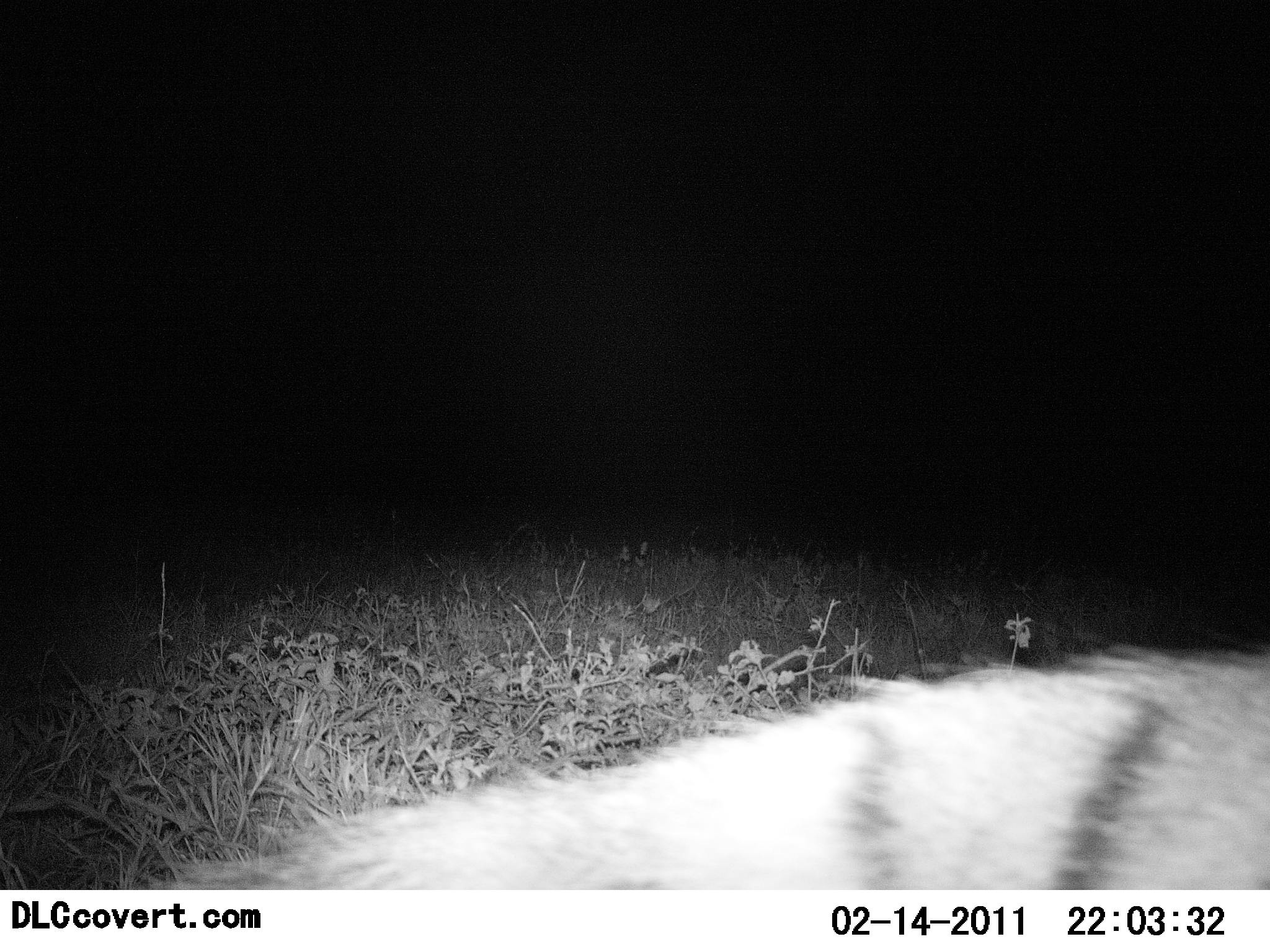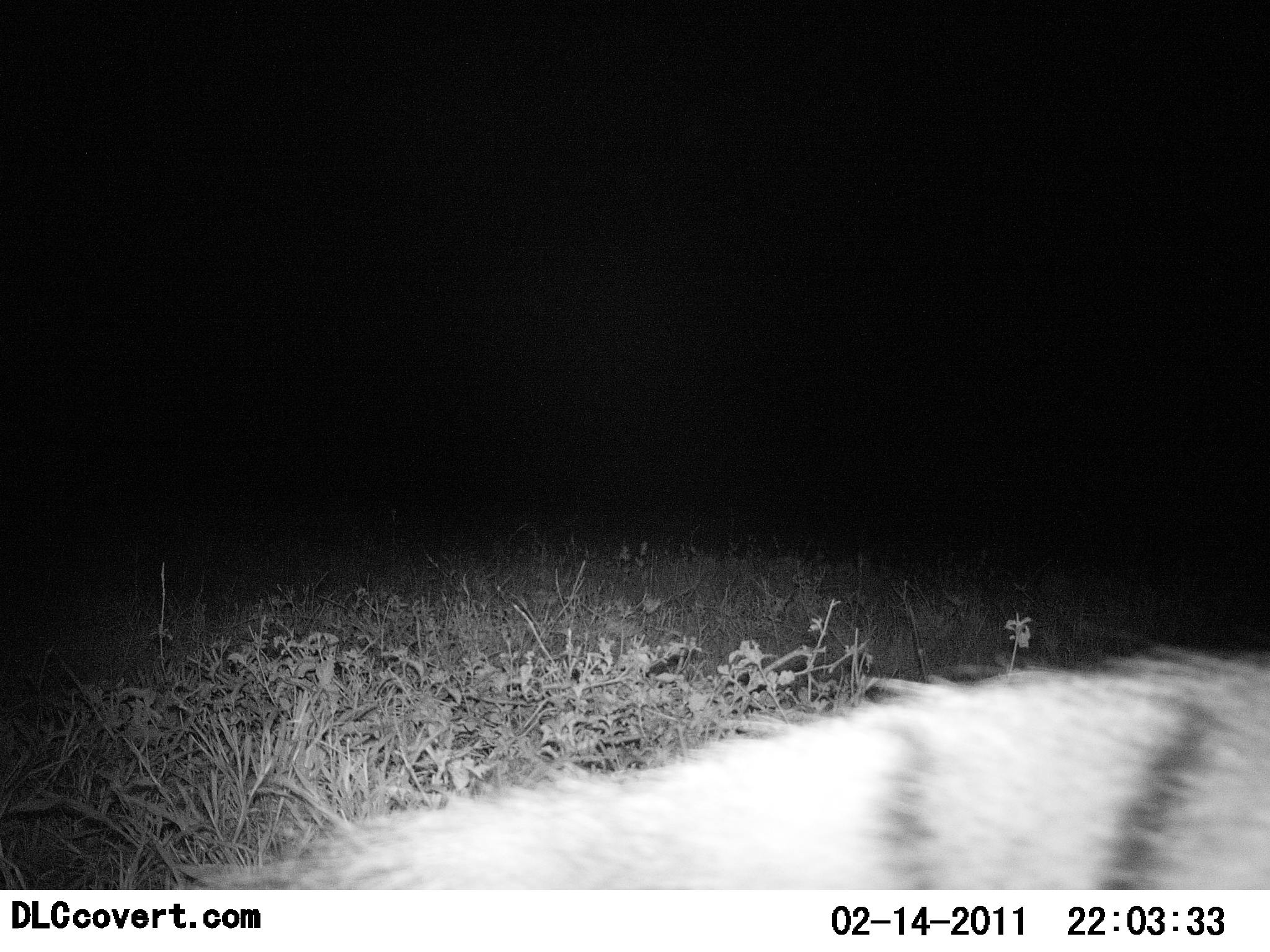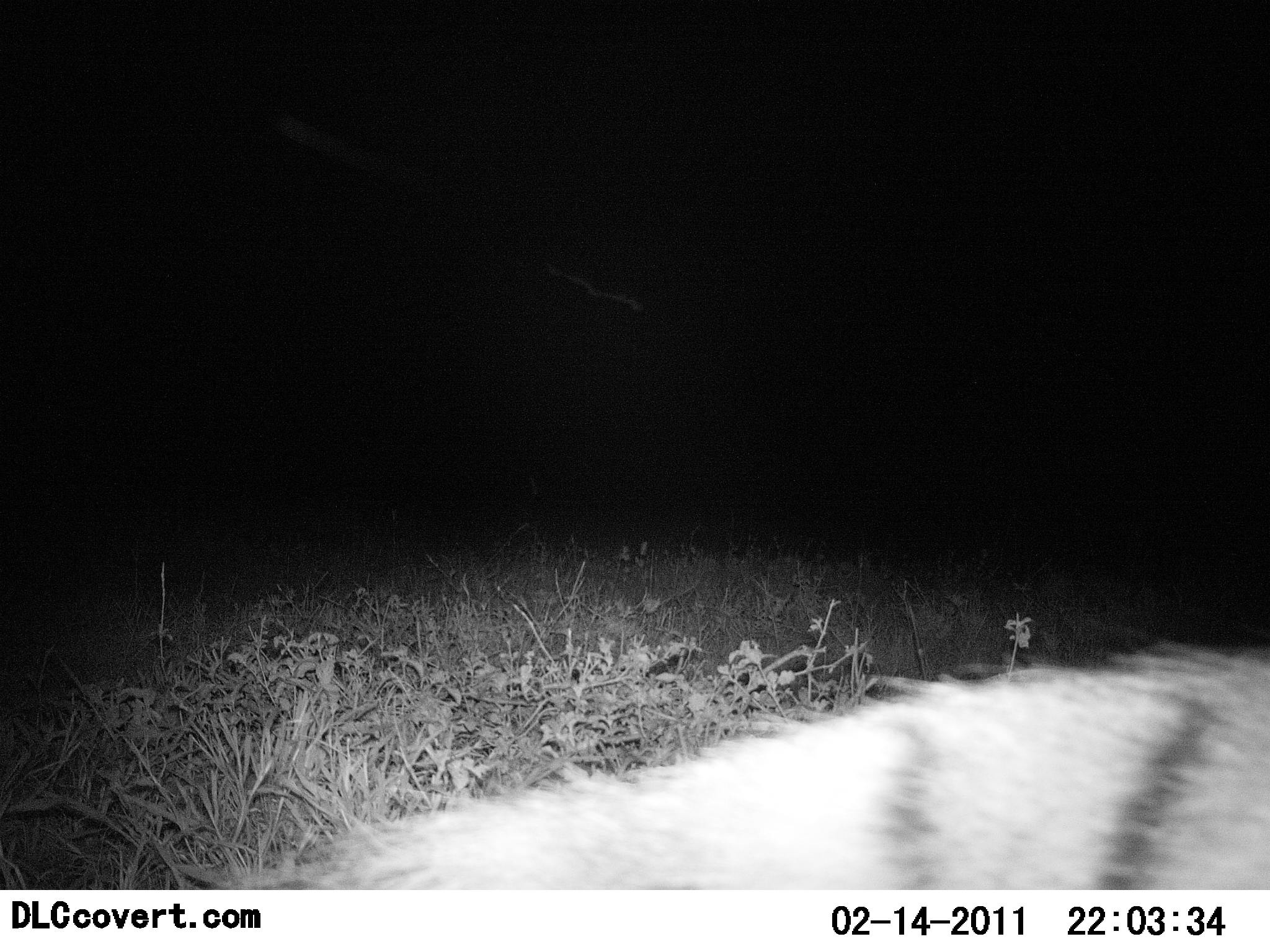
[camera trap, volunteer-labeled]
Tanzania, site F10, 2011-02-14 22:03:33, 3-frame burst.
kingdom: Animalia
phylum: Chordata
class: Mammalia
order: Carnivora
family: Hyaenidae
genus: Proteles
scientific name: Proteles cristatus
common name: aardwolf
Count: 1.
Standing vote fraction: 67%.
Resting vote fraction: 0%.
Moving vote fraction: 33%.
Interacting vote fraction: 0%.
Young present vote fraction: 0%.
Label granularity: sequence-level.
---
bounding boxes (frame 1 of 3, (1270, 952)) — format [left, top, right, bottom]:
animal: [163, 645, 1270, 892]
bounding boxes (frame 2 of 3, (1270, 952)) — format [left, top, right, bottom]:
animal: [177, 645, 1270, 893]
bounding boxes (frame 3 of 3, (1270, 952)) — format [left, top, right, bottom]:
animal: [226, 639, 1270, 892]